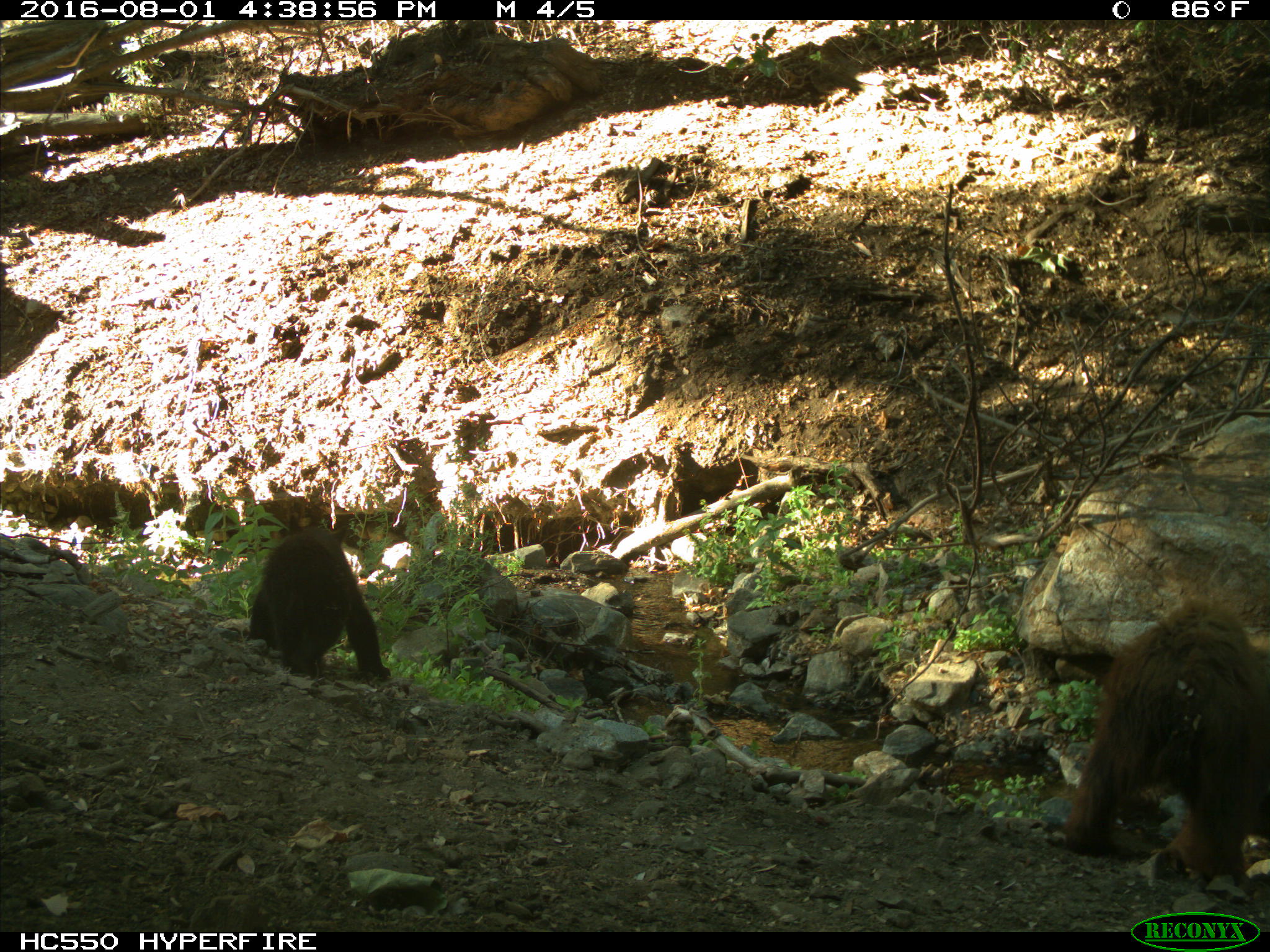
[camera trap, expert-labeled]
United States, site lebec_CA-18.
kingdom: Animalia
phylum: Chordata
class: Mammalia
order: Carnivora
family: Ursidae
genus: Ursus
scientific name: Ursus americanus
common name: american black bear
Ursus americanus (american black bear).